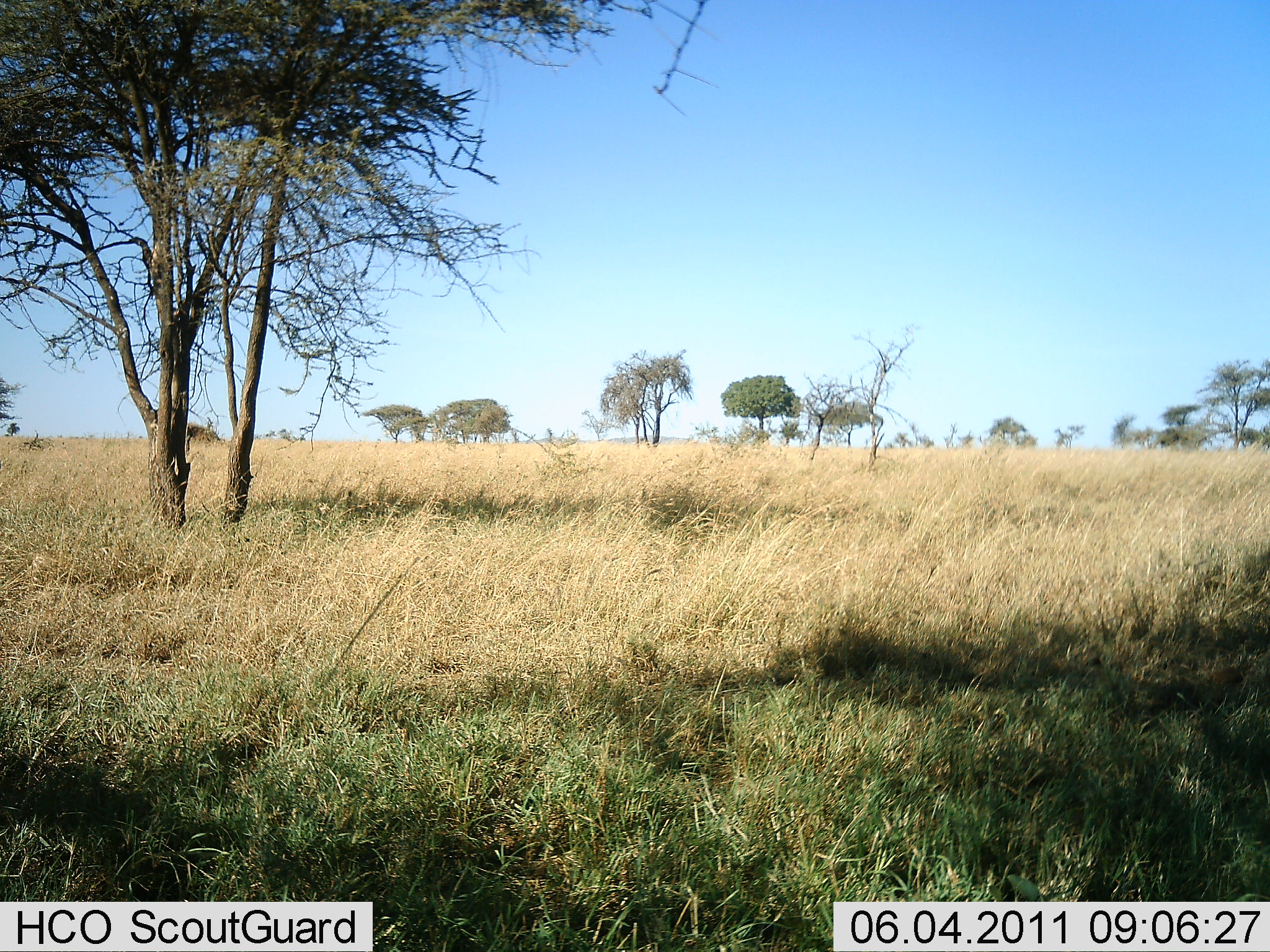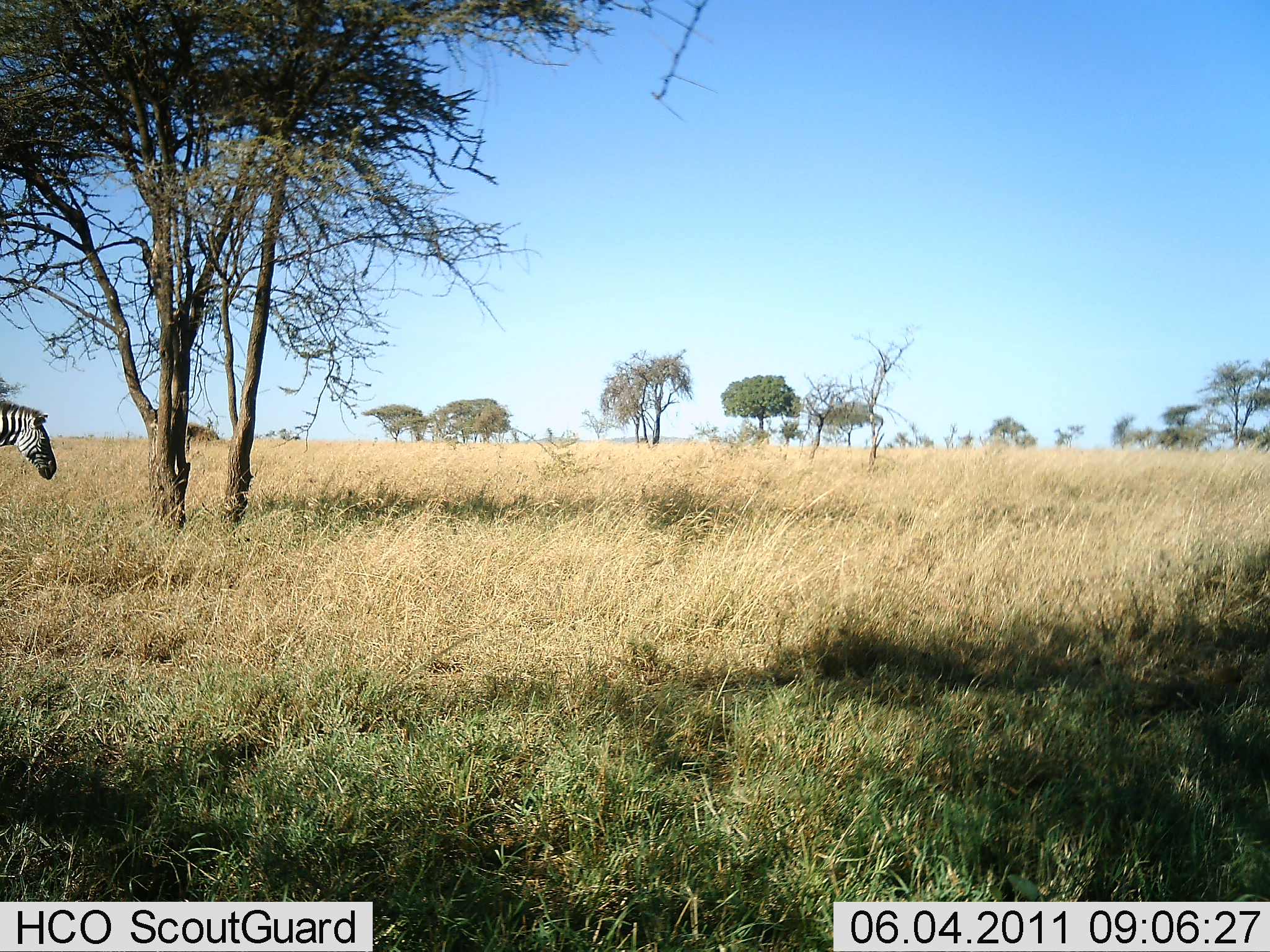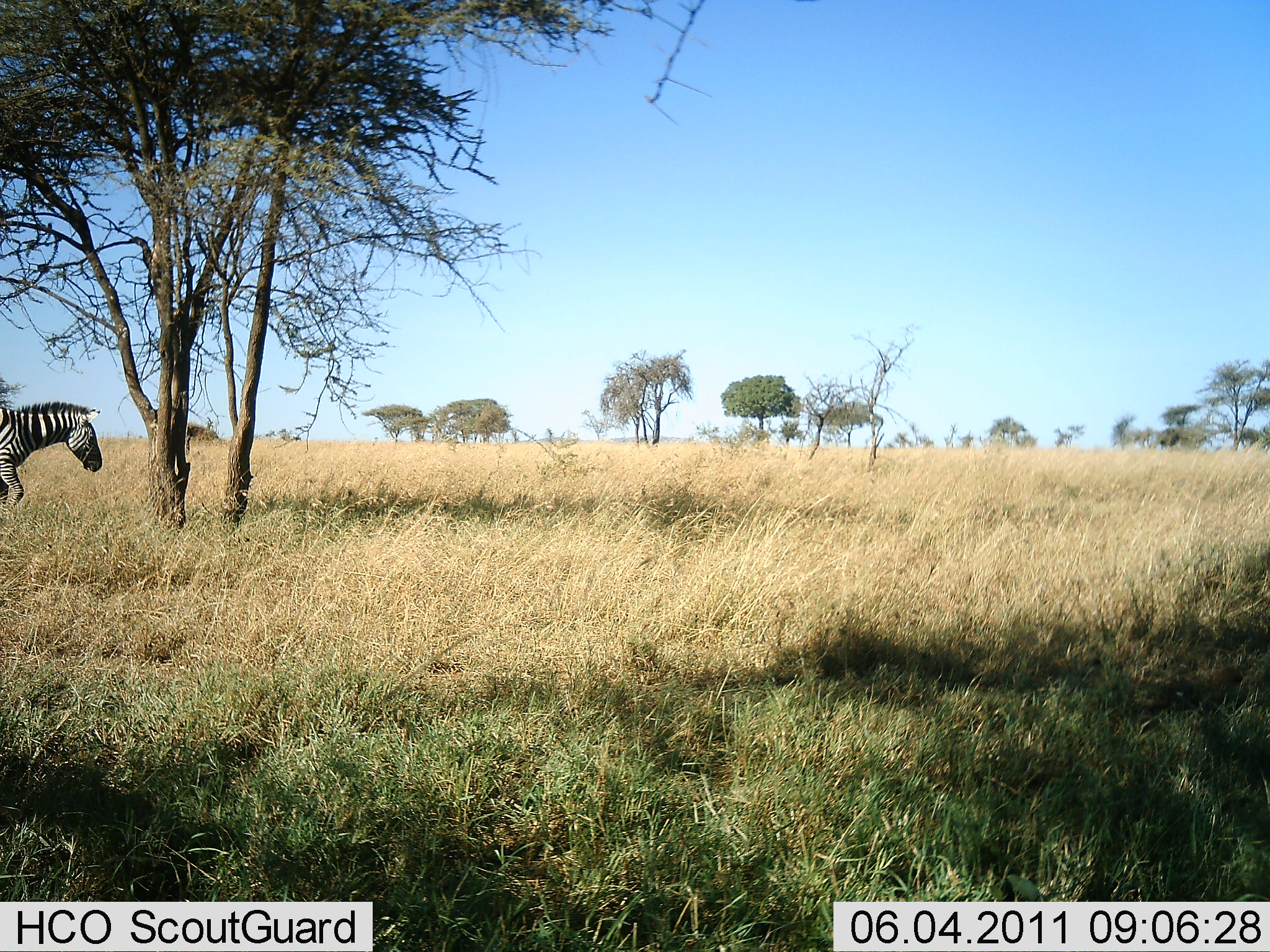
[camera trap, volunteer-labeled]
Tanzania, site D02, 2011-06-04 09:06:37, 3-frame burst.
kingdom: Animalia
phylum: Chordata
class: Mammalia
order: Perissodactyla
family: Equidae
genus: Equus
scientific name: Equus quagga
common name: plains zebra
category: zebra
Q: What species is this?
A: Zebra (plains zebra) (Equus quagga).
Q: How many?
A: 1.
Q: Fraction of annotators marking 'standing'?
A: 8%.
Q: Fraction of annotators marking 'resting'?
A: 0%.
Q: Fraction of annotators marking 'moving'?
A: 100%.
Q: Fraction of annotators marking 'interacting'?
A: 0%.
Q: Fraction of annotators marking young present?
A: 0%.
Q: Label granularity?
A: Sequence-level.